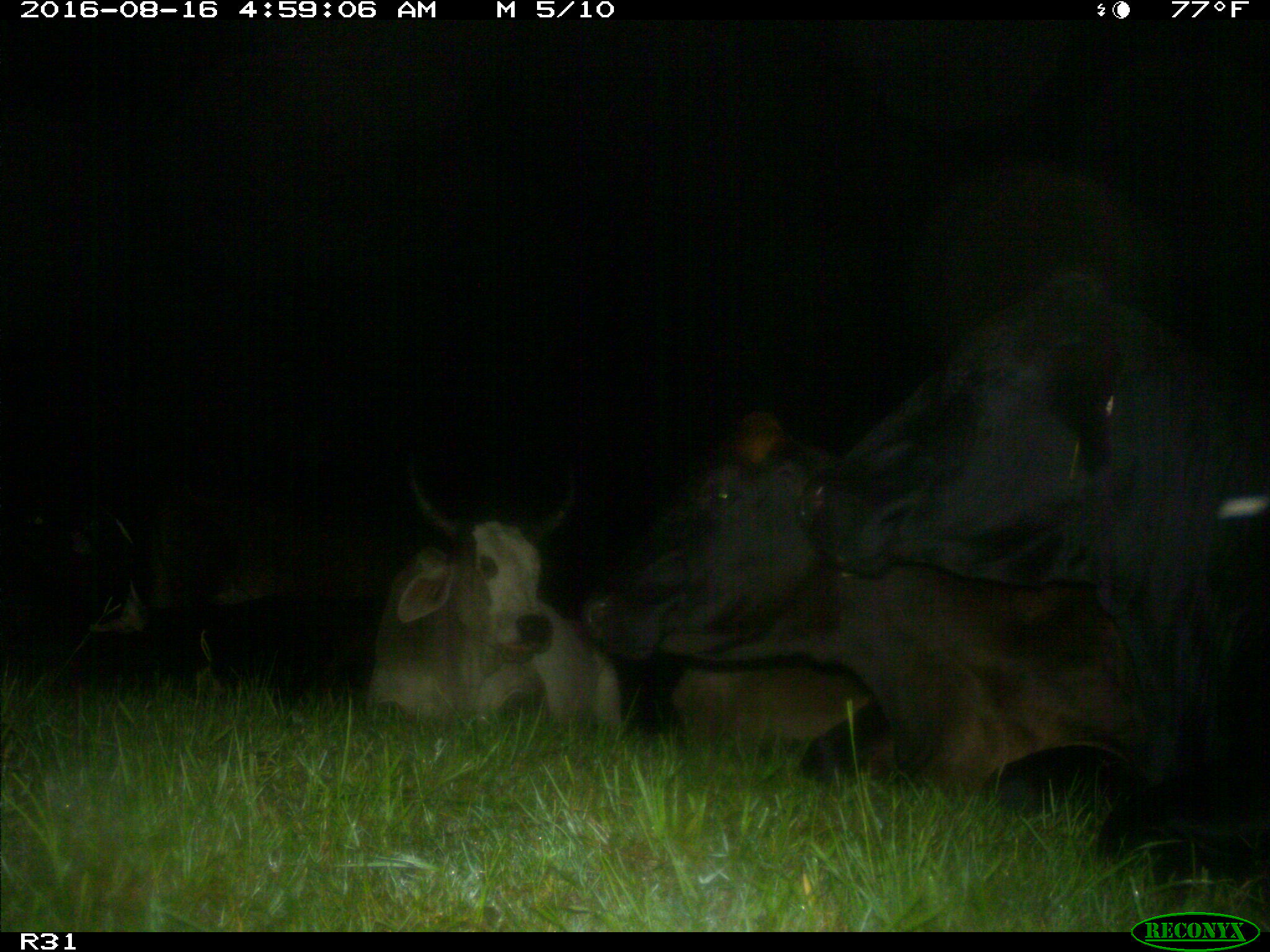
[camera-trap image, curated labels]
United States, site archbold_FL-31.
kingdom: Animalia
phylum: Chordata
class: Mammalia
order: Artiodactyla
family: Bovidae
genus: Bos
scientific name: Bos taurus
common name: domestic cow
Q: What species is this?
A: Bos taurus (domestic cow).